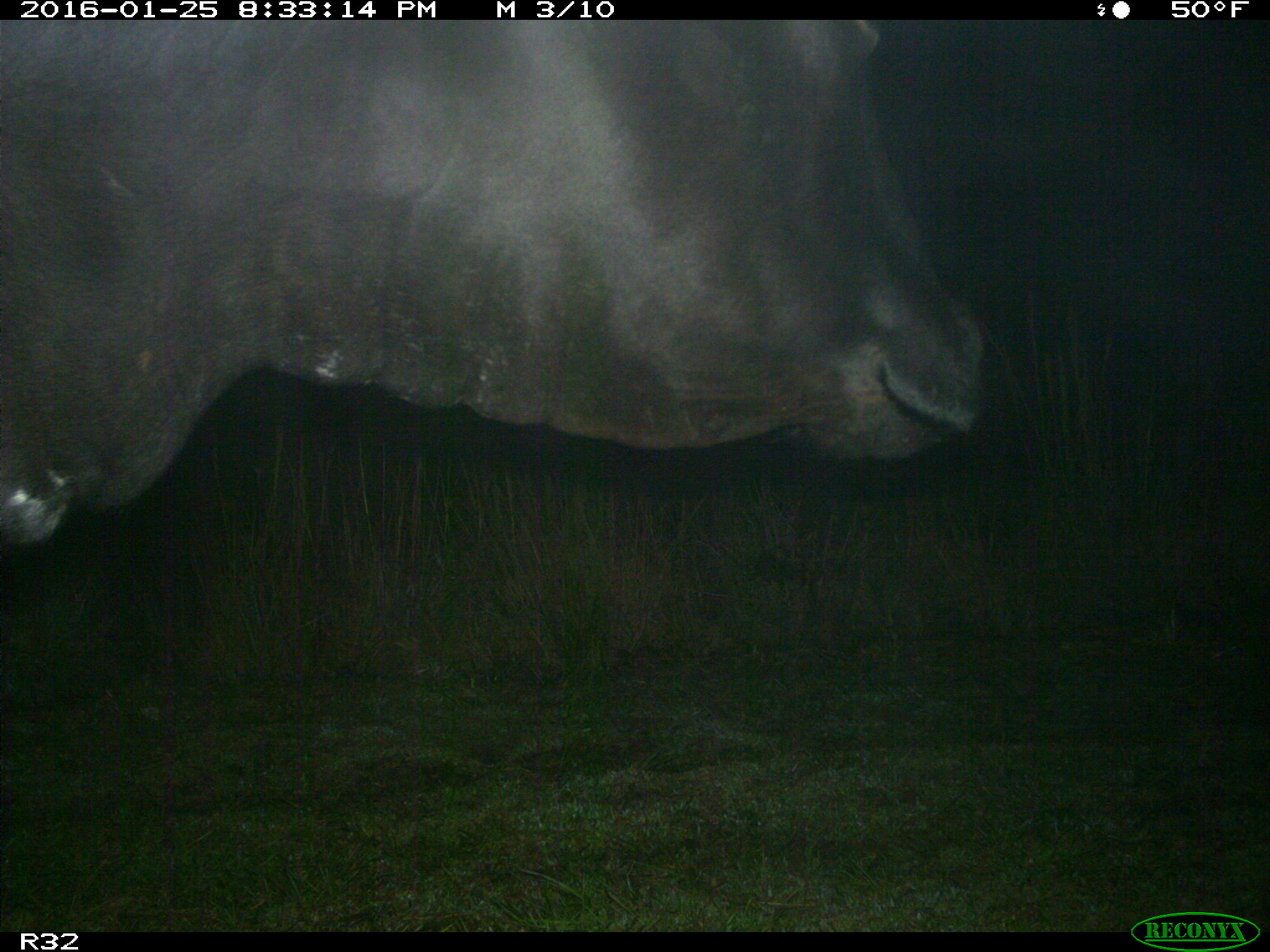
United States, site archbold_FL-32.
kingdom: Animalia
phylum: Chordata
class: Mammalia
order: Artiodactyla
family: Bovidae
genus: Bos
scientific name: Bos taurus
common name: domestic cow